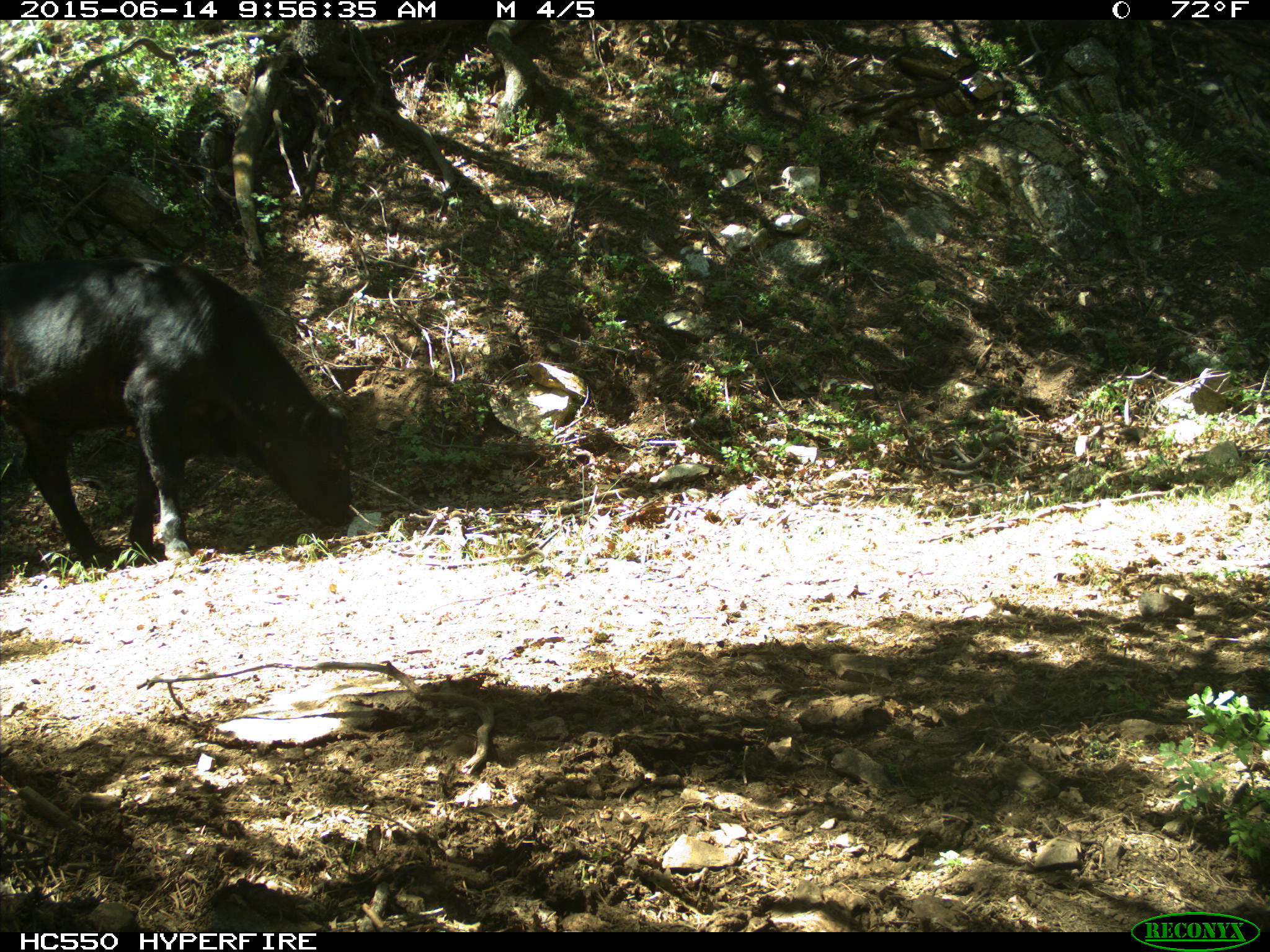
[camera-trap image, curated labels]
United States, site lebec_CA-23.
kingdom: Animalia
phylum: Chordata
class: Mammalia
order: Artiodactyla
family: Bovidae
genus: Bos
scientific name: Bos taurus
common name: domestic cow